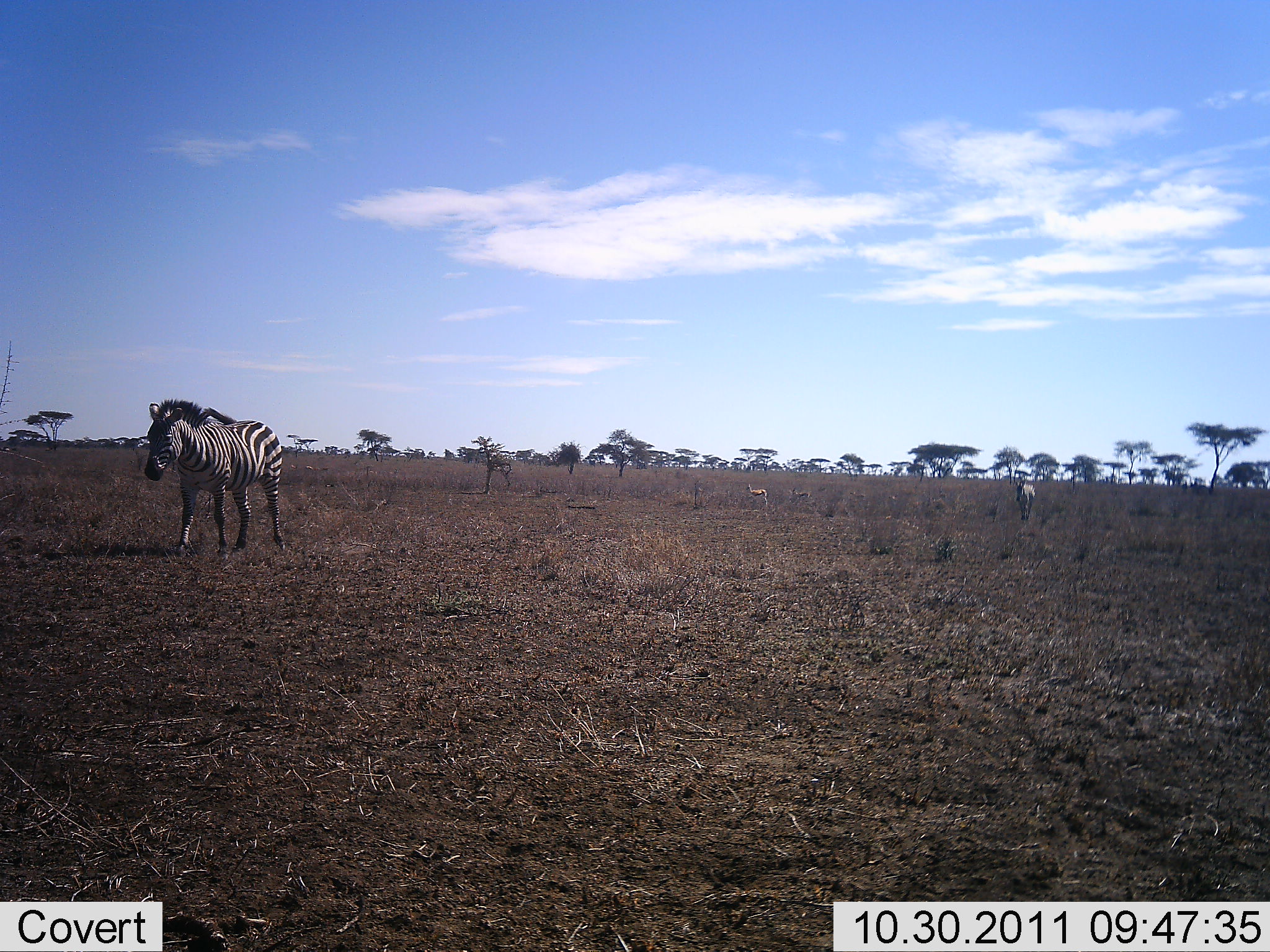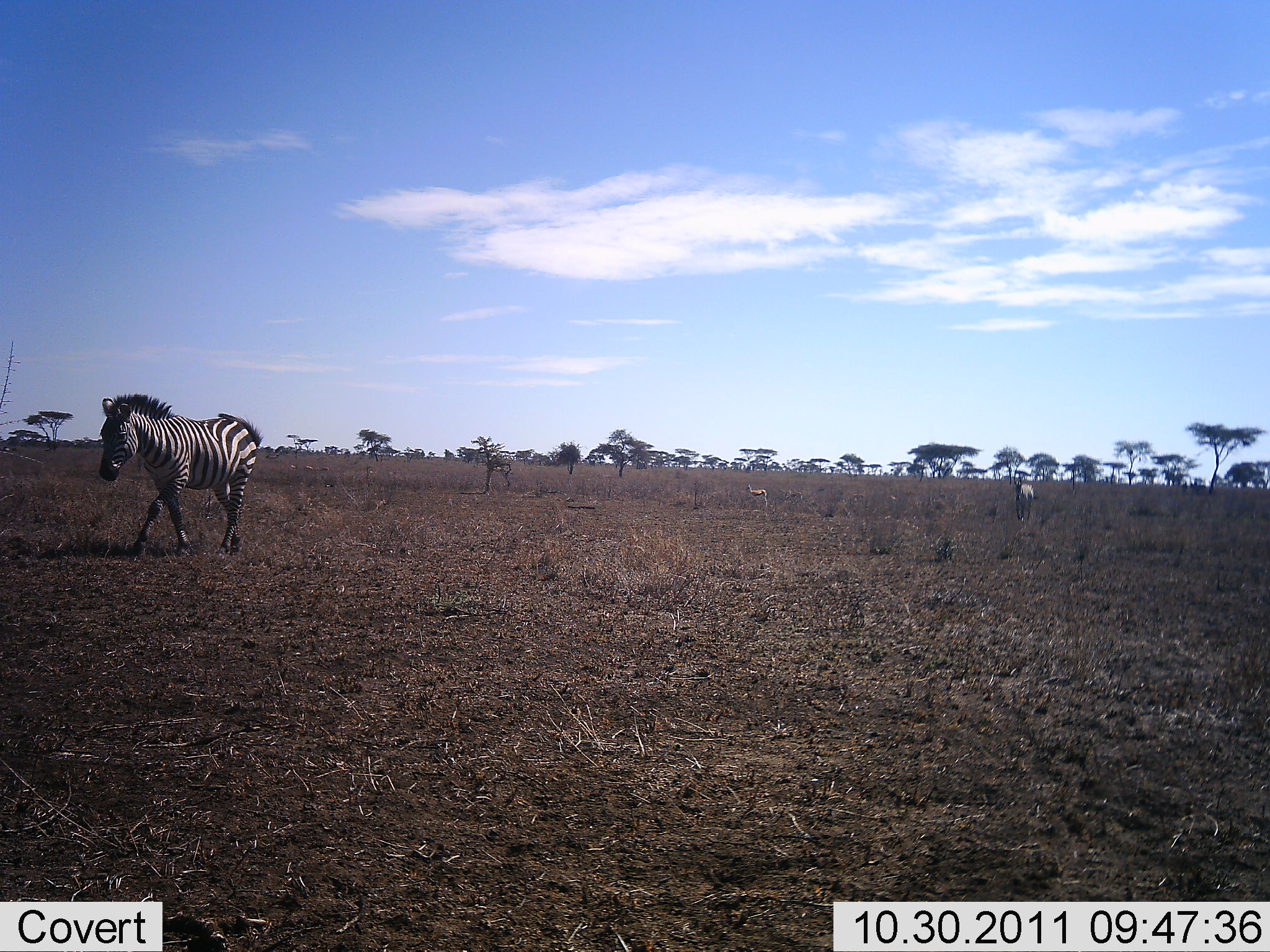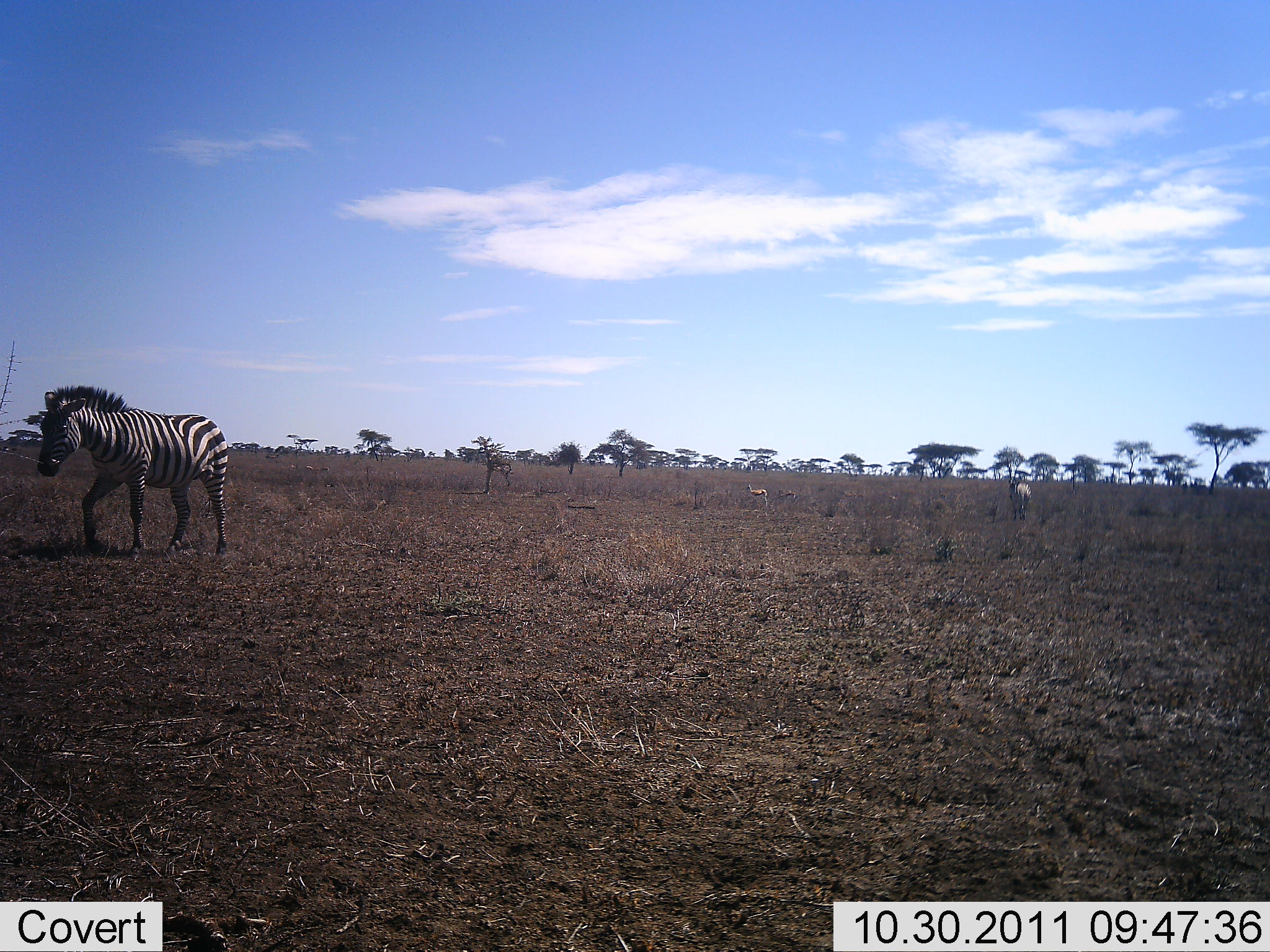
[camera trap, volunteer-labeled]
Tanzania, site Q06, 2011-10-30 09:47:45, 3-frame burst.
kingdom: Animalia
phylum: Chordata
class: Mammalia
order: Artiodactyla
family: Bovidae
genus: Eudorcas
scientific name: Eudorcas thomsonii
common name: thomson's gazelle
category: gazellethomsons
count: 2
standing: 82%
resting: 0%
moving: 36%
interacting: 0%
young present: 9%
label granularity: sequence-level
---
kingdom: Animalia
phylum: Chordata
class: Mammalia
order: Perissodactyla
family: Equidae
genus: Equus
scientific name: Equus quagga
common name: plains zebra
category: zebra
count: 2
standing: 9%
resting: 0%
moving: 100%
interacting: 0%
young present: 0%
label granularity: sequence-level